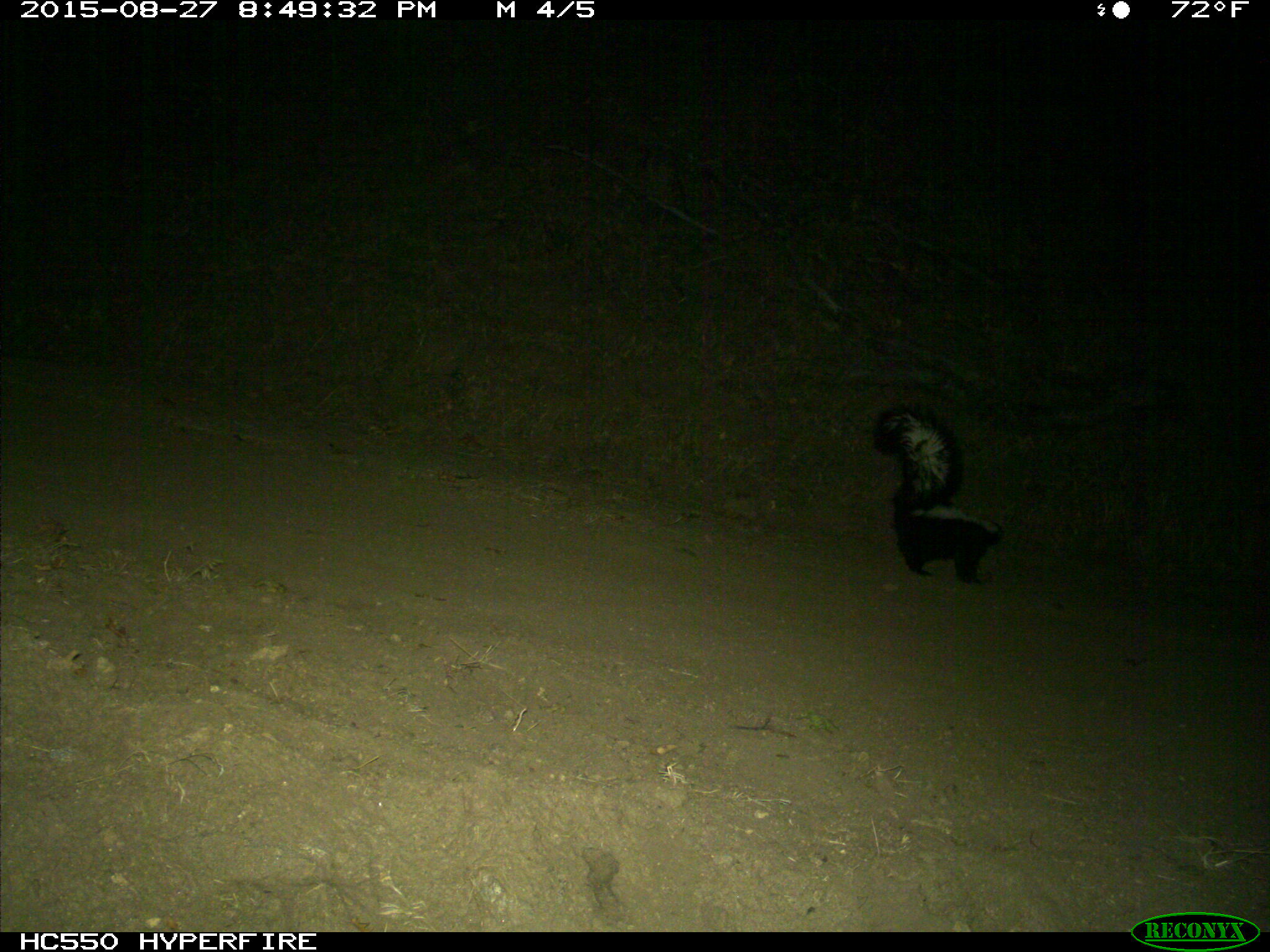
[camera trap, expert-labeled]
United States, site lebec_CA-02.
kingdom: Animalia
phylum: Chordata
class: Mammalia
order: Carnivora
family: Mephitidae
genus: Mephitis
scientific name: Mephitis mephitis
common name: striped skunk